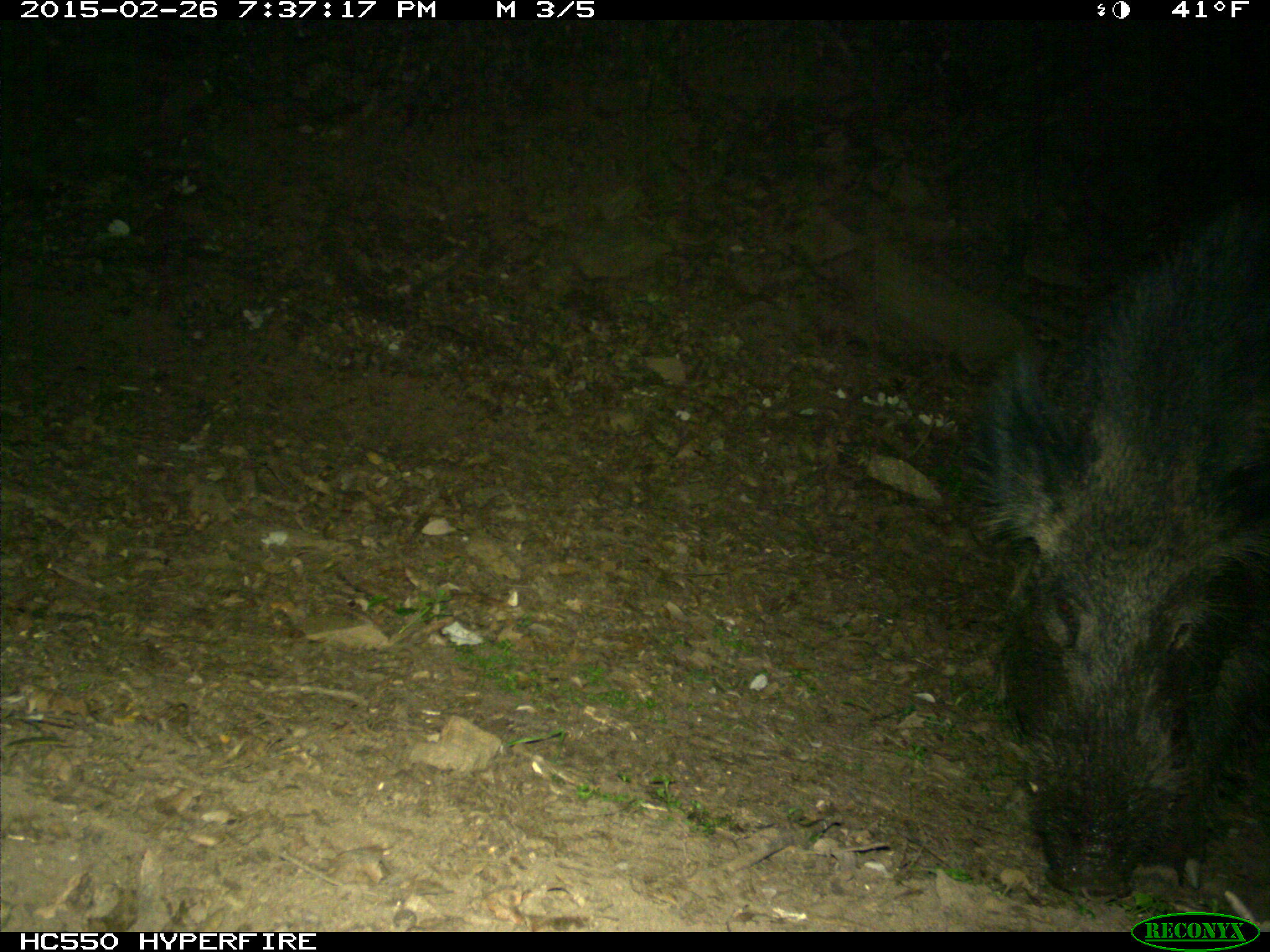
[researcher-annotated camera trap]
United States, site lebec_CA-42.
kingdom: Animalia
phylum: Chordata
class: Mammalia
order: Artiodactyla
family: Suidae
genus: Sus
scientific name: Sus scrofa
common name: wild boar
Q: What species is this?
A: Sus scrofa (wild boar).